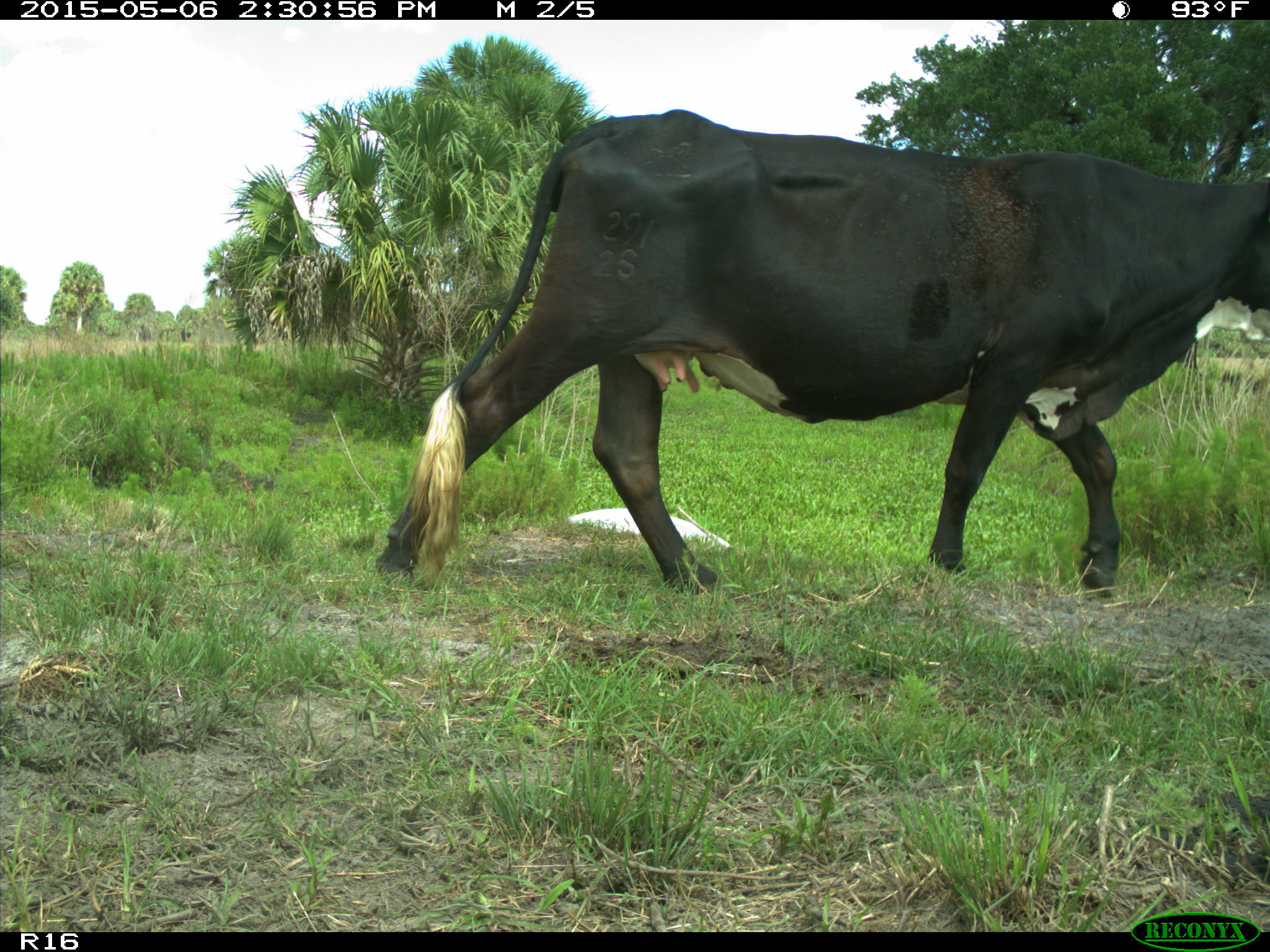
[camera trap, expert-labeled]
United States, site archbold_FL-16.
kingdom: Animalia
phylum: Chordata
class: Mammalia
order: Artiodactyla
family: Bovidae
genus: Bos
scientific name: Bos taurus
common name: domestic cow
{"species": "Bos taurus (domestic cow)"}